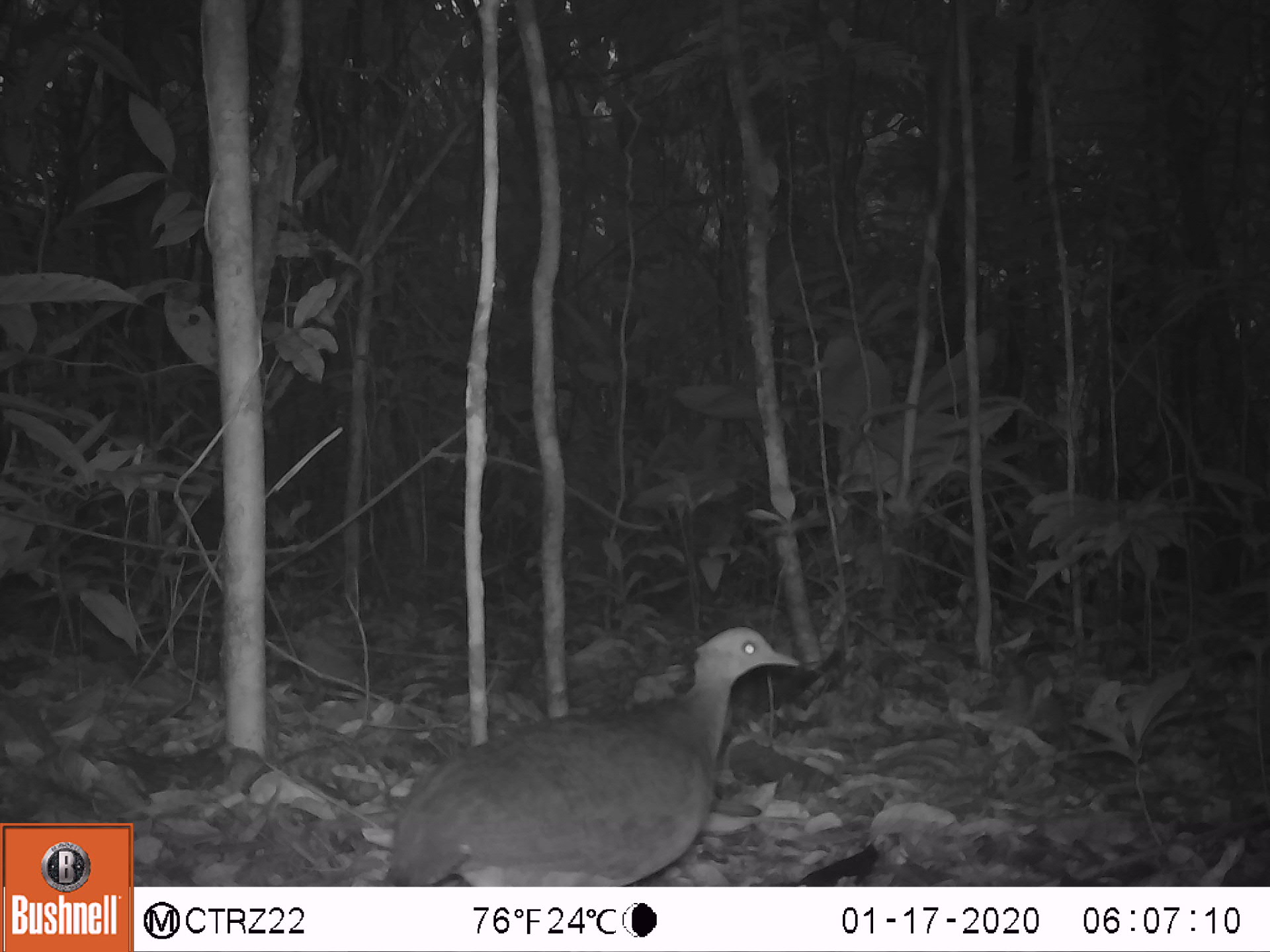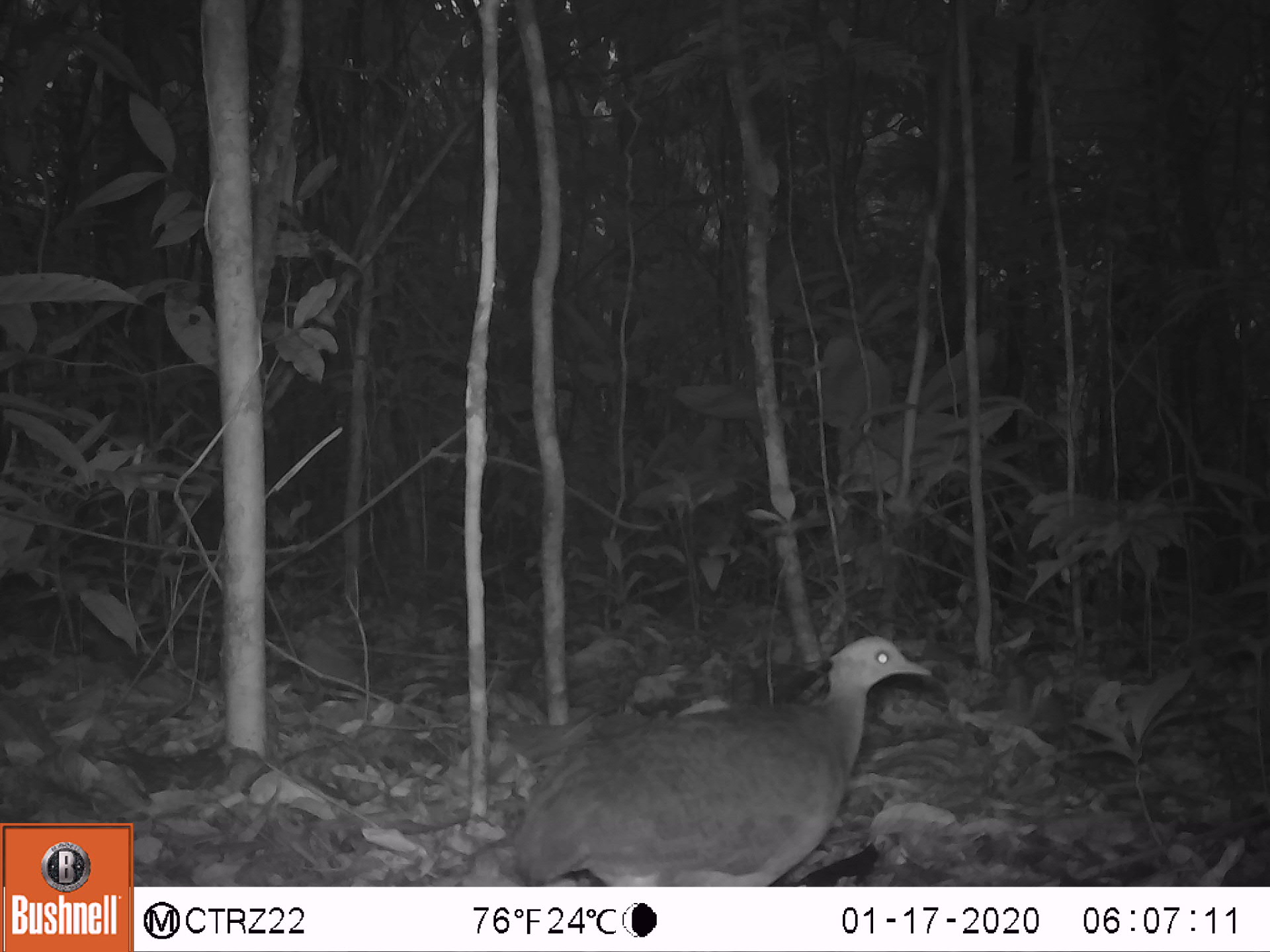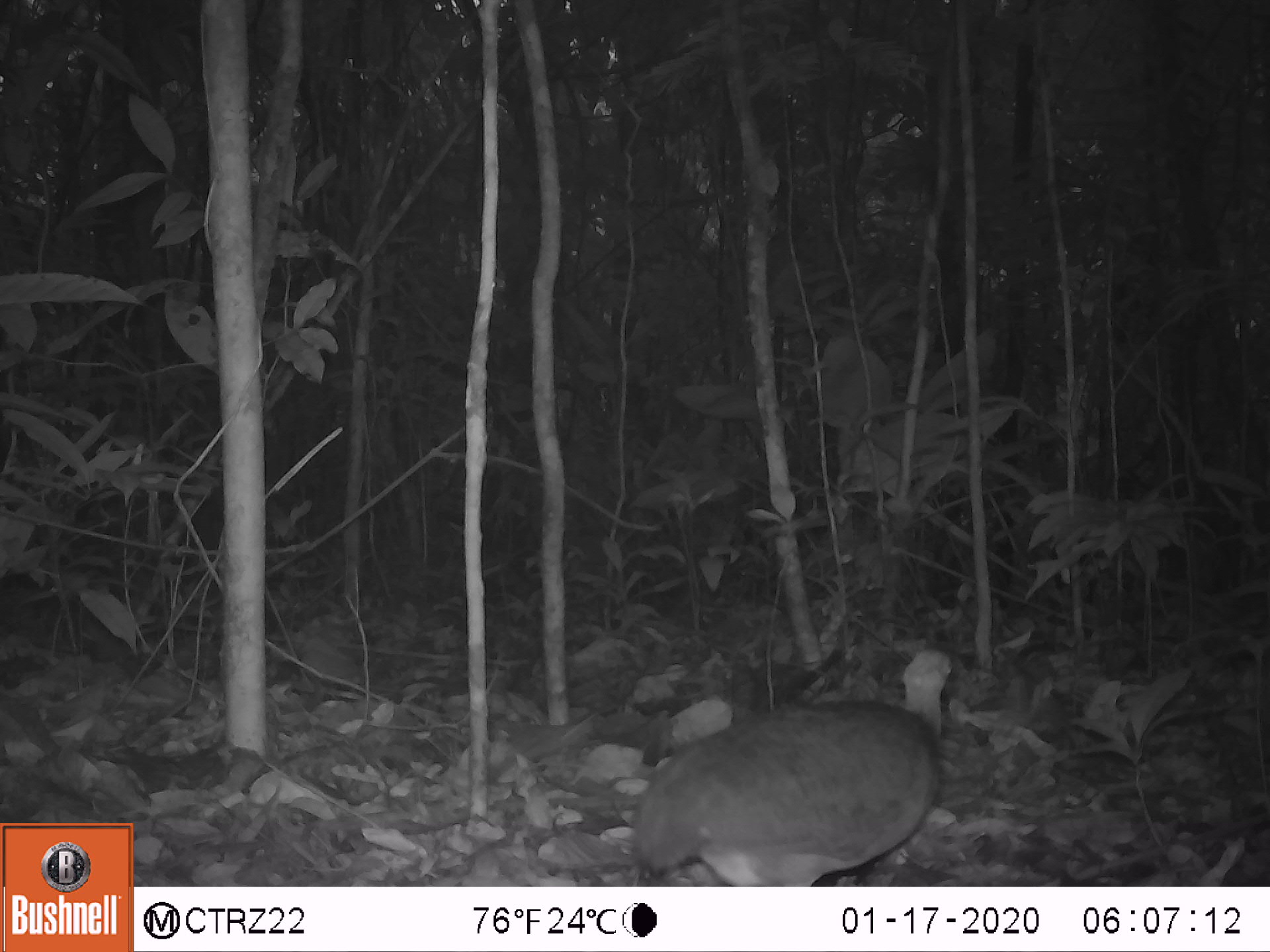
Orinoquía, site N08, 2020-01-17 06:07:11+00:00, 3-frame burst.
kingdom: Animalia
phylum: Chordata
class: Aves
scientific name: Aves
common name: bird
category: unknown bird